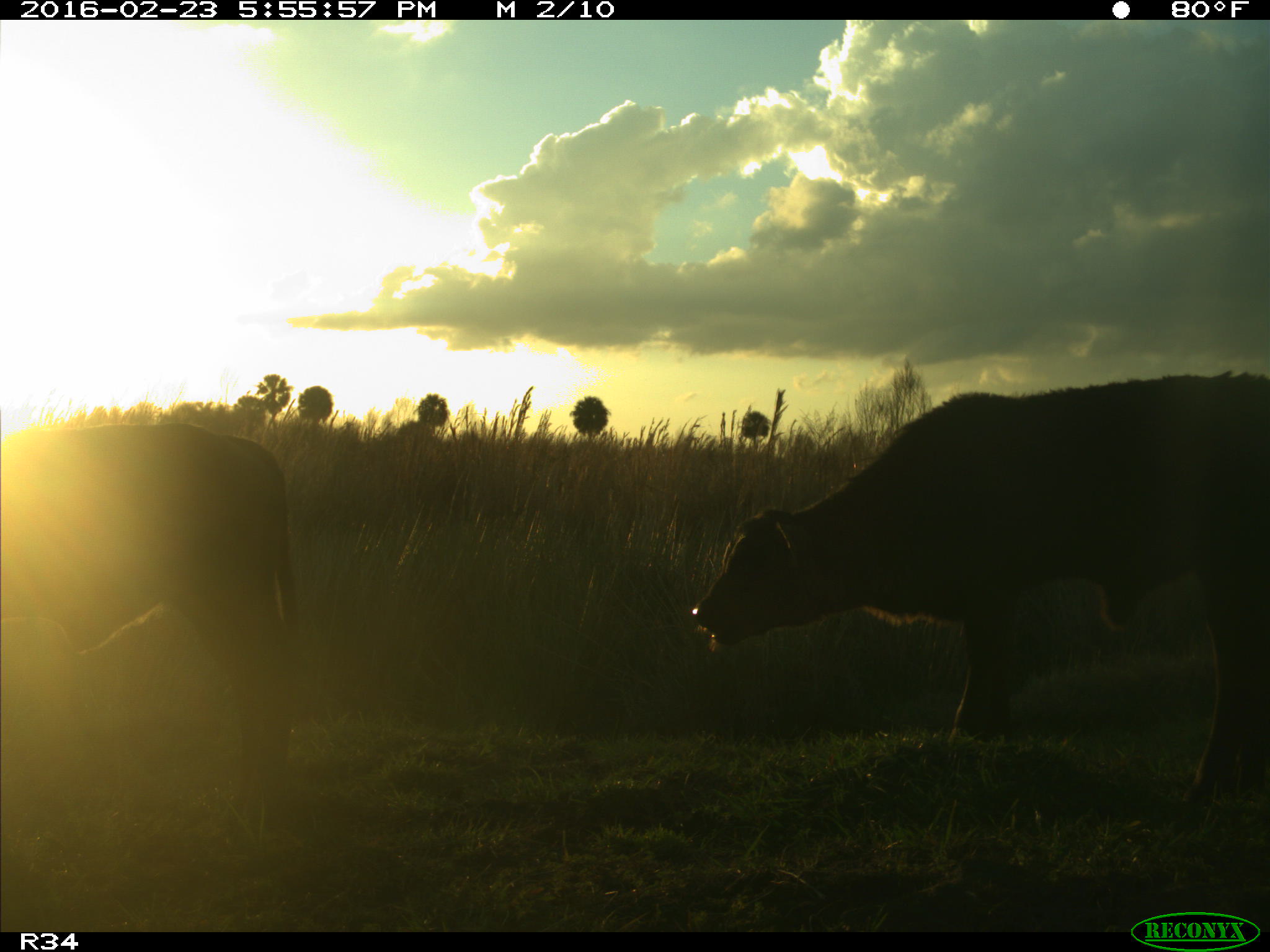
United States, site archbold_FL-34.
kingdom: Animalia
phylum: Chordata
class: Mammalia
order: Artiodactyla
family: Bovidae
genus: Bos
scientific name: Bos taurus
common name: domestic cow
Bos taurus (domestic cow).